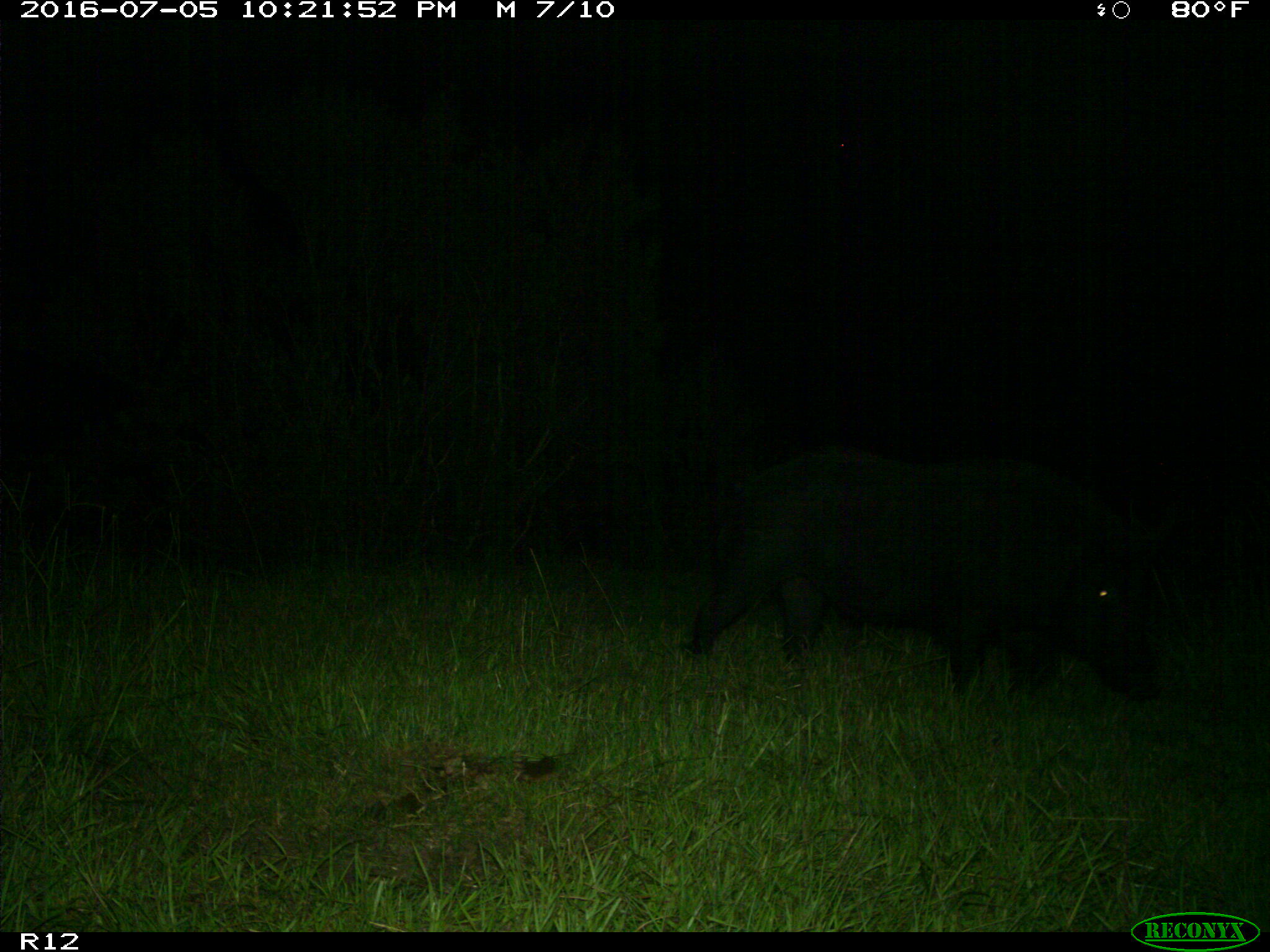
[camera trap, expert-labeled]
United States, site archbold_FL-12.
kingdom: Animalia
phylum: Chordata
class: Mammalia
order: Artiodactyla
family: Suidae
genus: Sus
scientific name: Sus scrofa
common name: wild boar